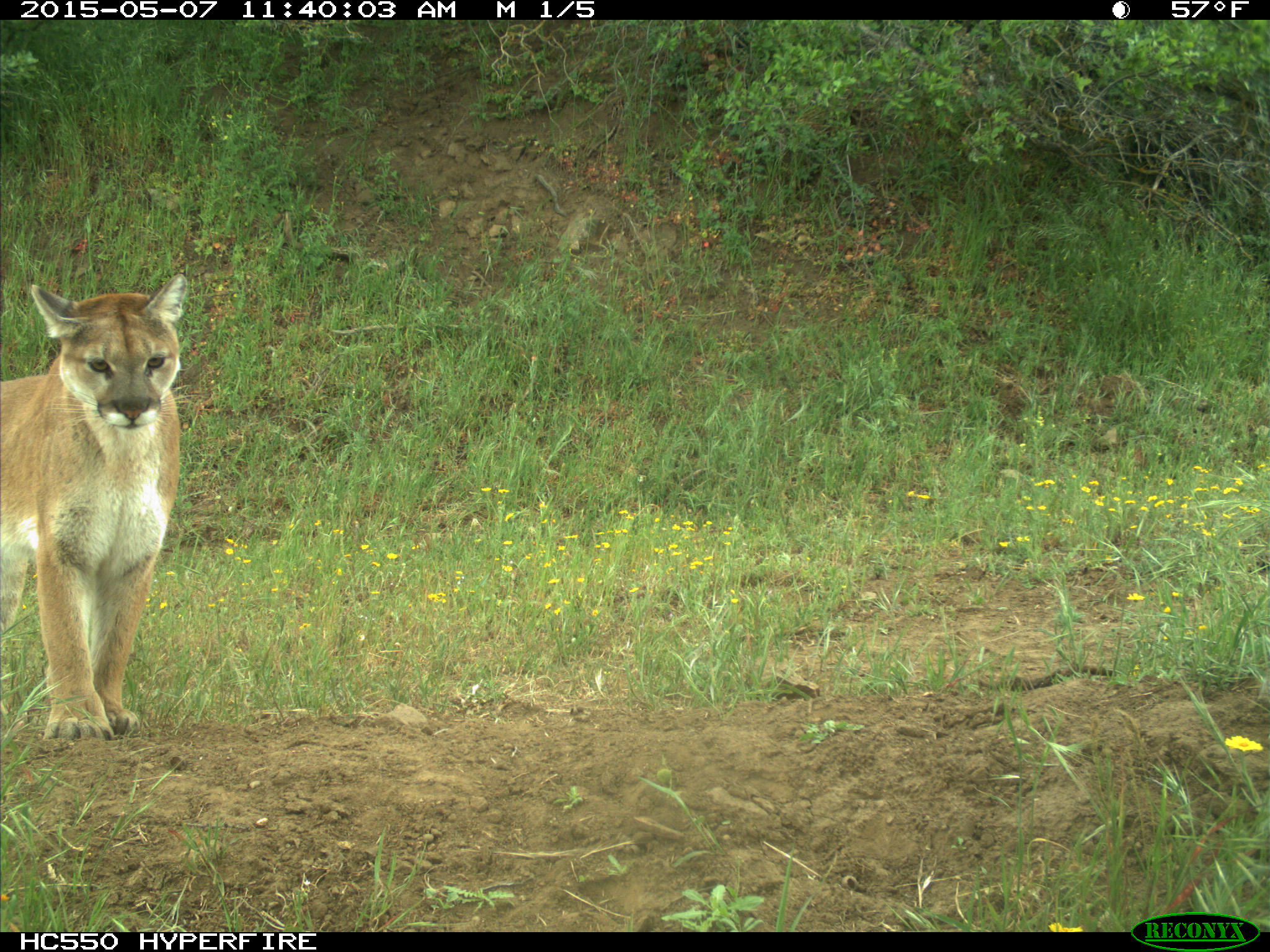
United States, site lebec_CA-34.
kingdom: Animalia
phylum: Chordata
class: Mammalia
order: Carnivora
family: Felidae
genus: Puma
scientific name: Puma concolor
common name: mountain lion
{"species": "Puma concolor (mountain lion)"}